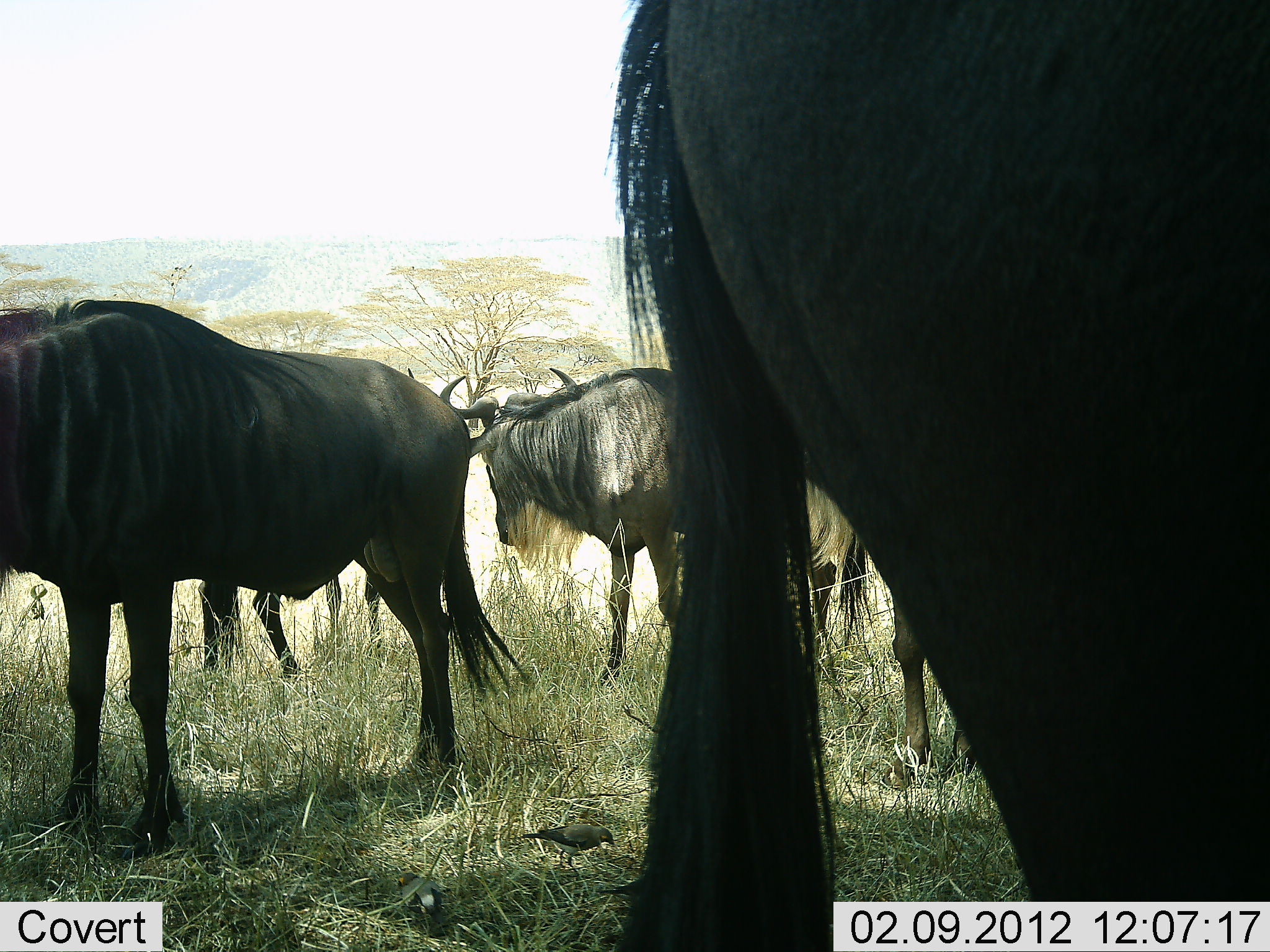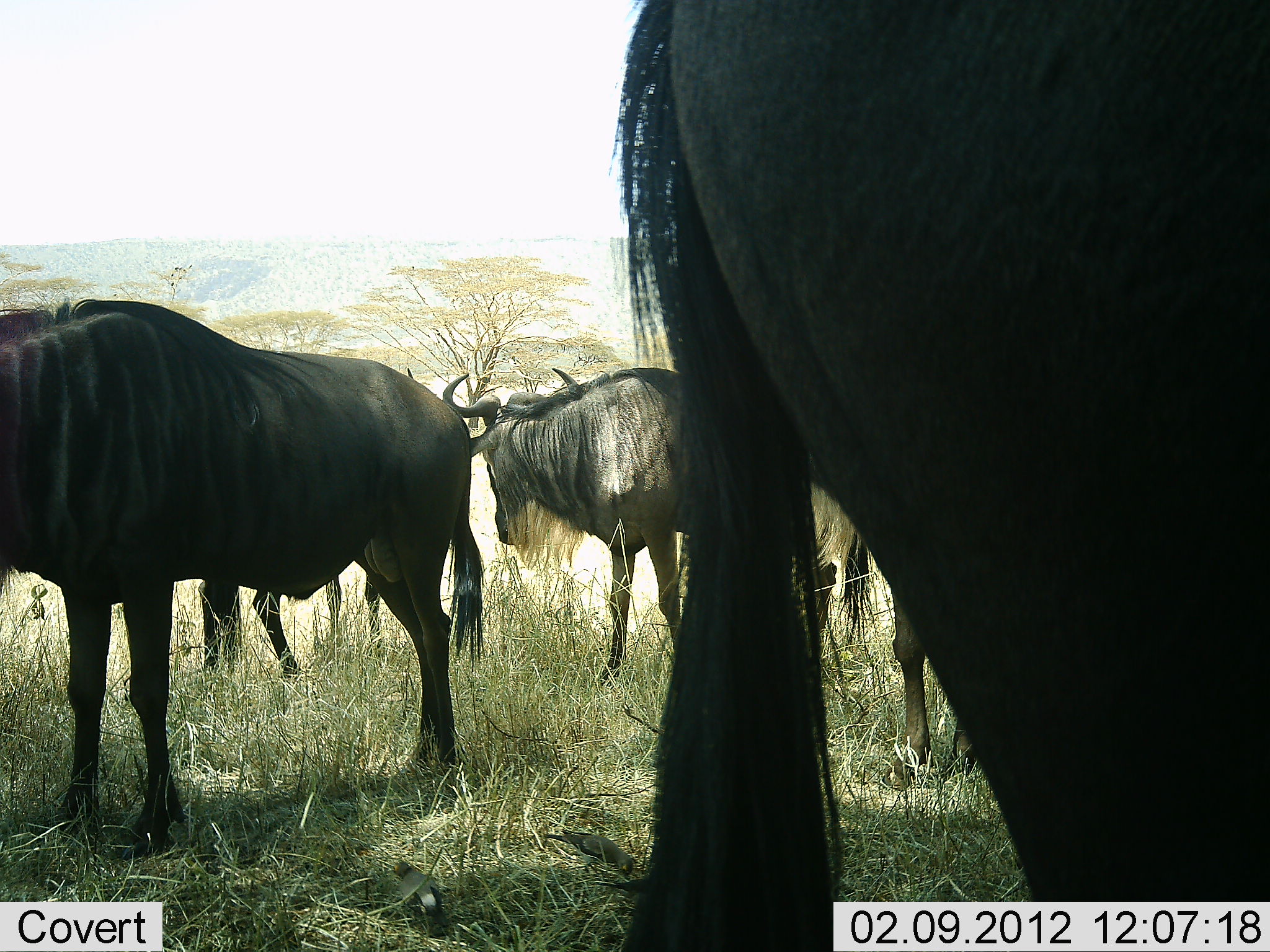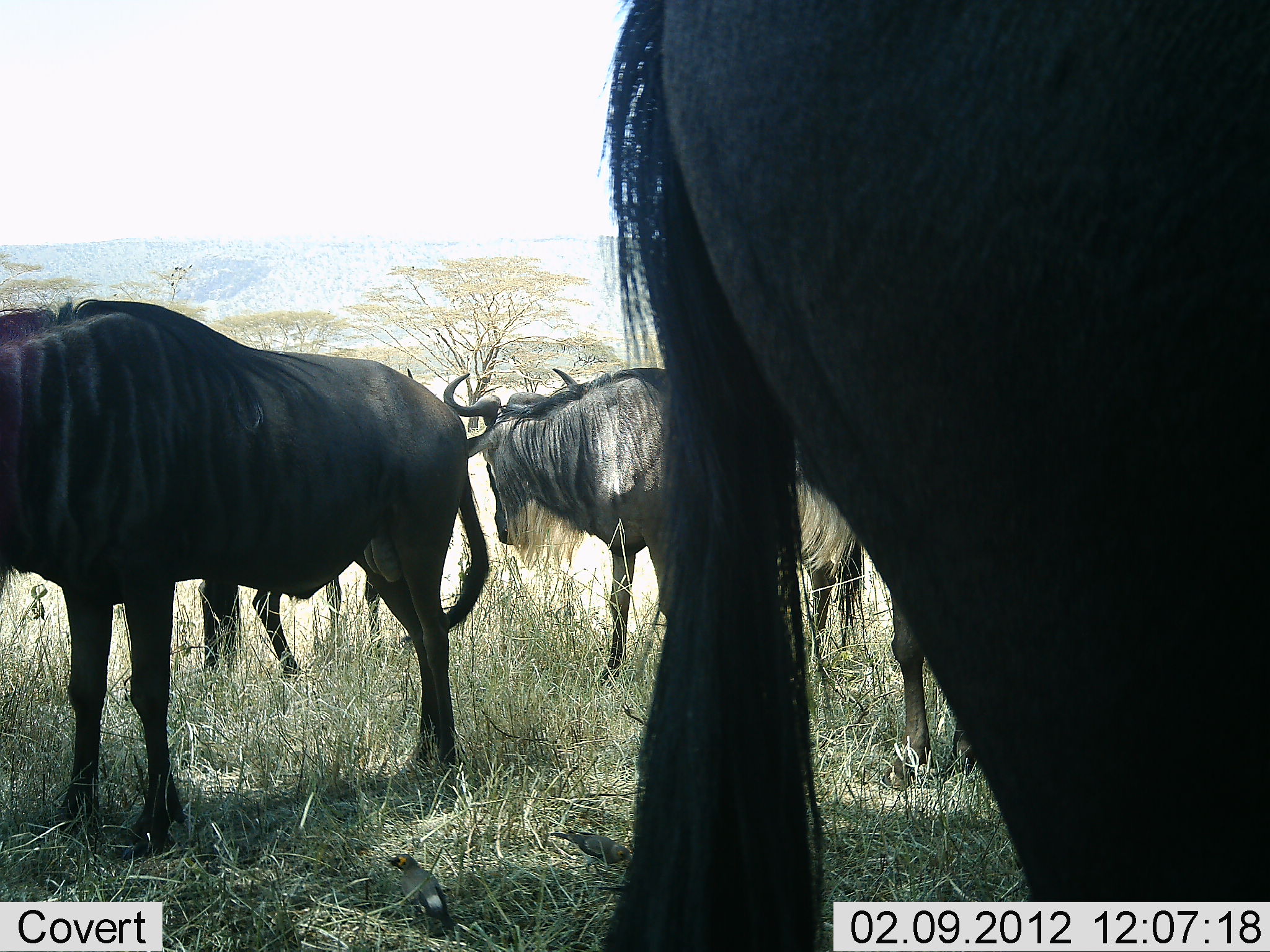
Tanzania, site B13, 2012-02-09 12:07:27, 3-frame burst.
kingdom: Animalia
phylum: Chordata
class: Mammalia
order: Artiodactyla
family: Bovidae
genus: Connochaetes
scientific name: Connochaetes taurinus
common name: blue wildebeest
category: wildebeest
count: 5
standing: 93%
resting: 15%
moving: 0%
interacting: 0%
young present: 0%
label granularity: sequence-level